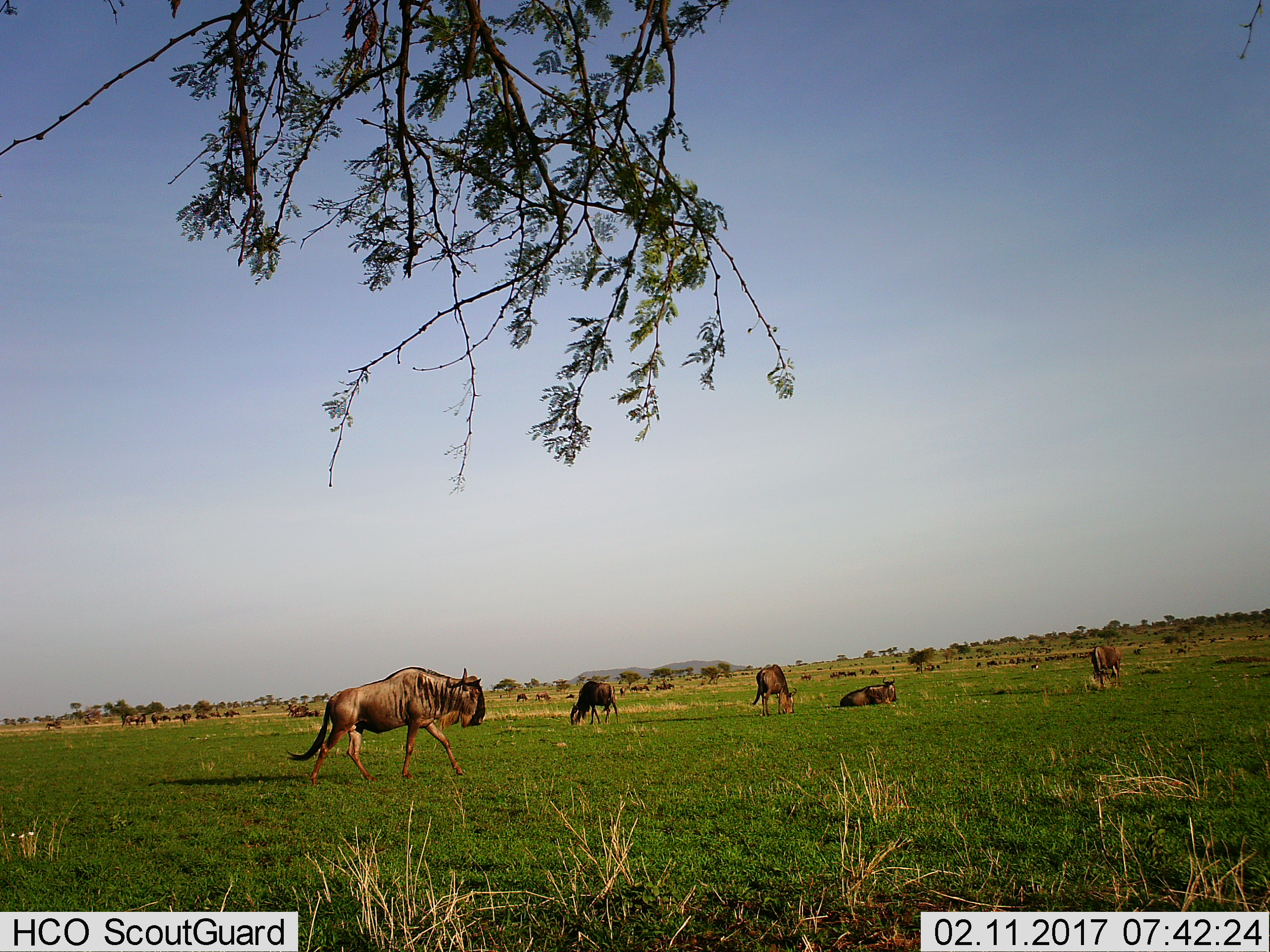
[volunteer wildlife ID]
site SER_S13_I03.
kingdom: Animalia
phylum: Chordata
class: Mammalia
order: Artiodactyla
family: Bovidae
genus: Connochaetes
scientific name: Connochaetes taurinus taurinus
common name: blue wildebeest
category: wildebeestblue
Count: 11-50.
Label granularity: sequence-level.